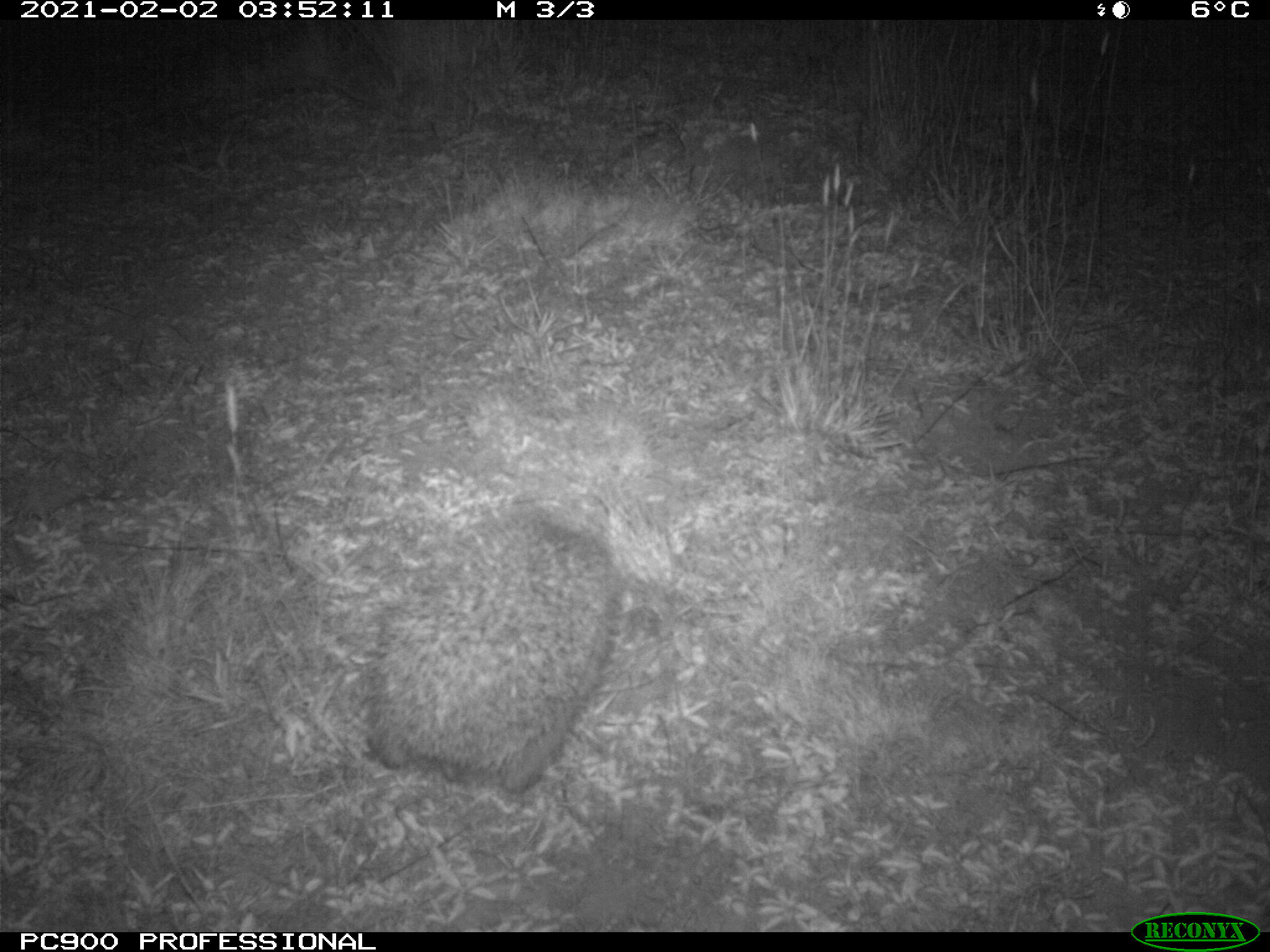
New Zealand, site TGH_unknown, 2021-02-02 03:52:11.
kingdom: Animalia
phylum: Chordata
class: Mammalia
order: Eulipotyphla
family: Erinaceidae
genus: Erinaceus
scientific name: Erinaceus europaeus europaeus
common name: european hedgehog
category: hedgehog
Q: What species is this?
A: Hedgehog (european hedgehog) (Erinaceus europaeus europaeus).